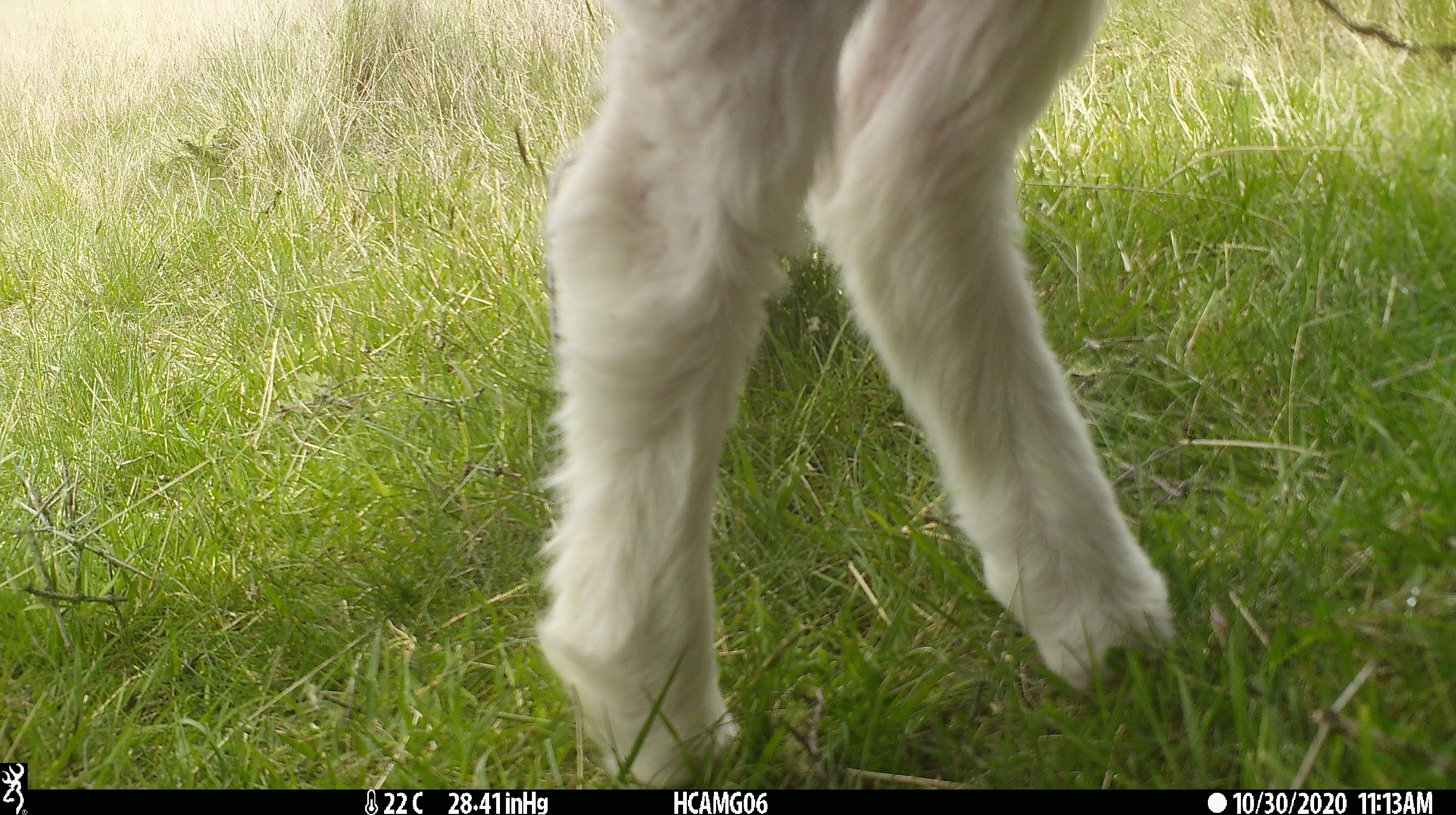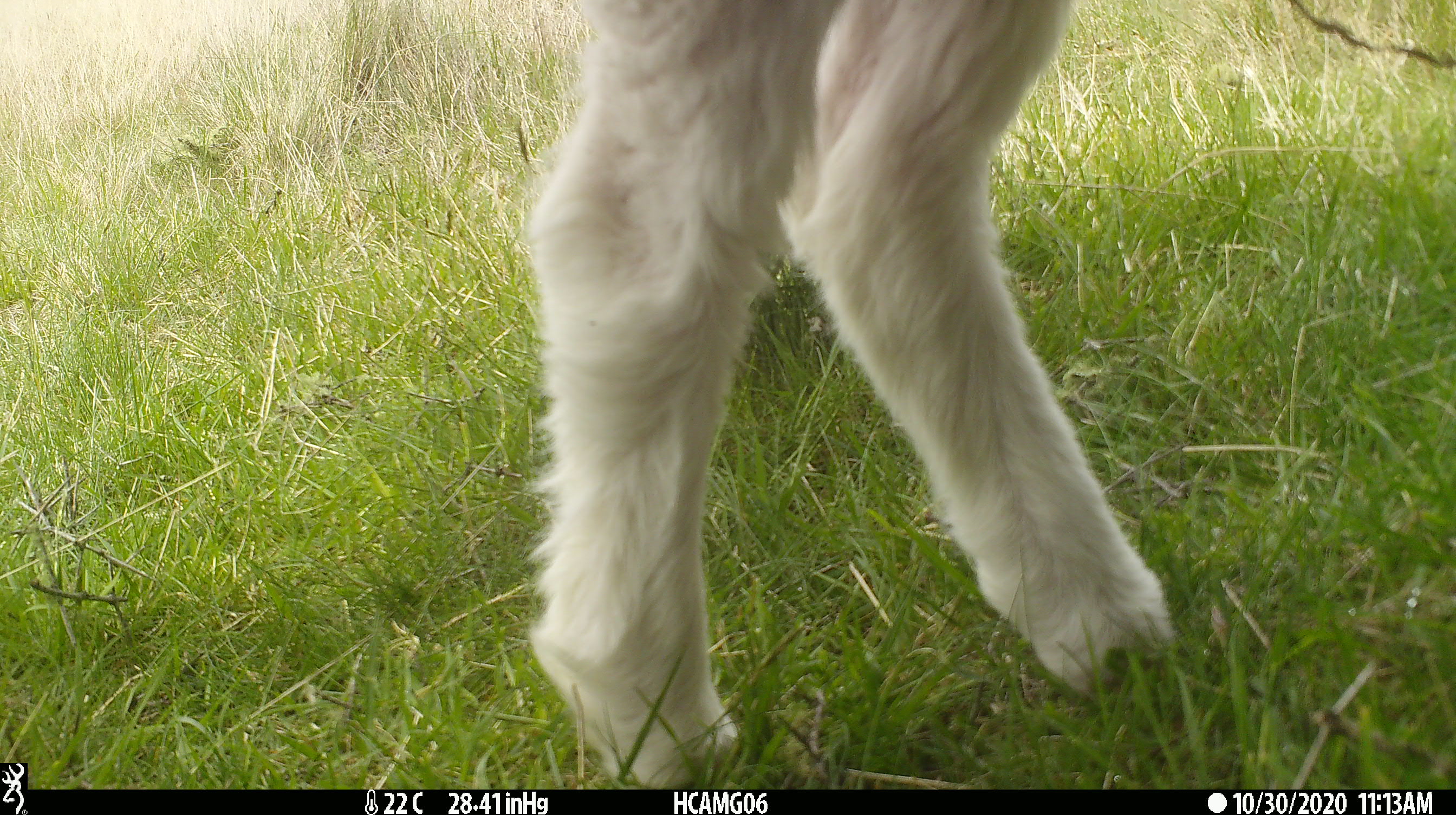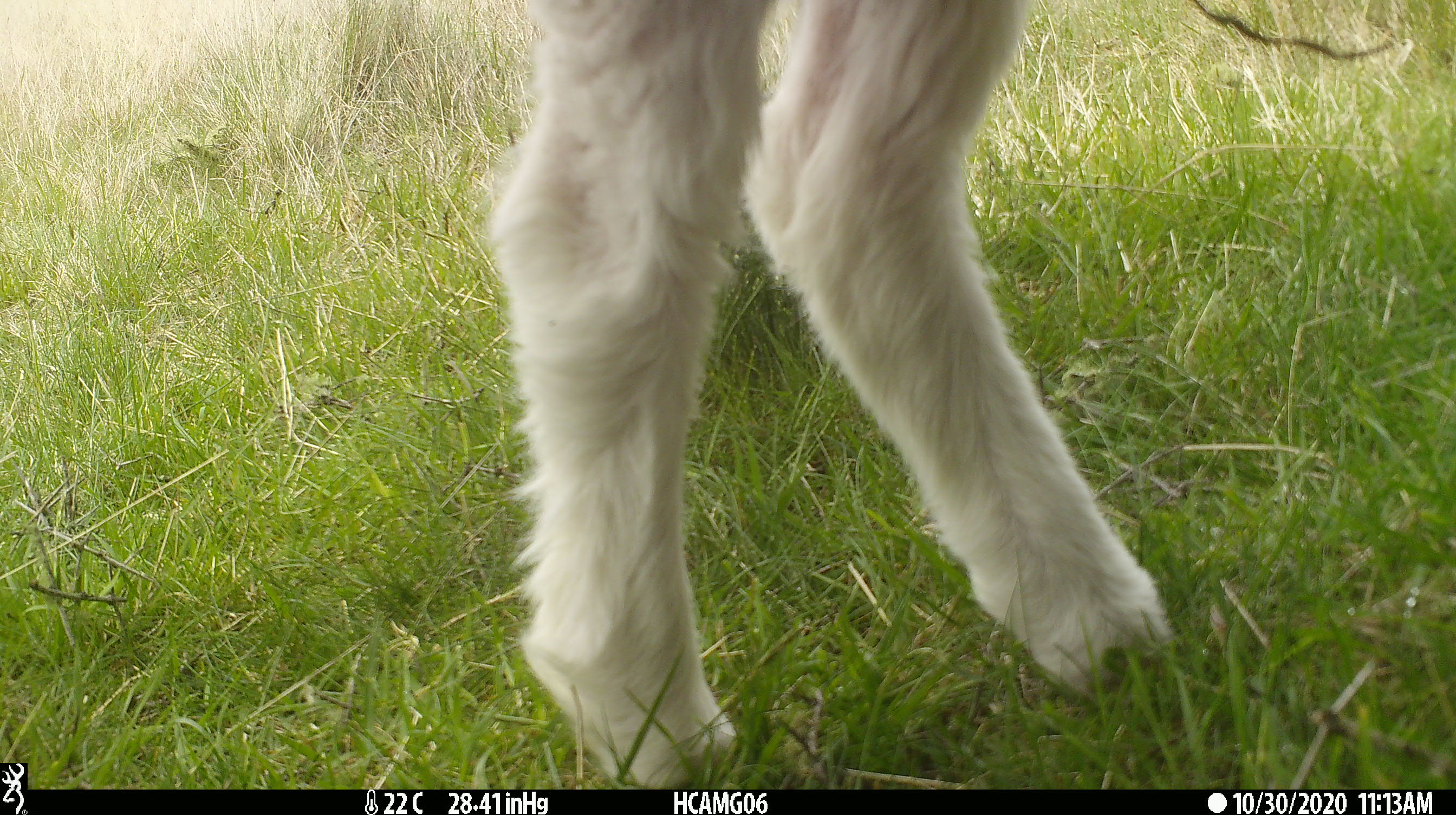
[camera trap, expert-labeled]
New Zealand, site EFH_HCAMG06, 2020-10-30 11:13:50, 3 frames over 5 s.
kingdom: Animalia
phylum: Chordata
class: Mammalia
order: Artiodactyla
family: Bovidae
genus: Ovis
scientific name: Ovis aries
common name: domestic sheep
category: sheep